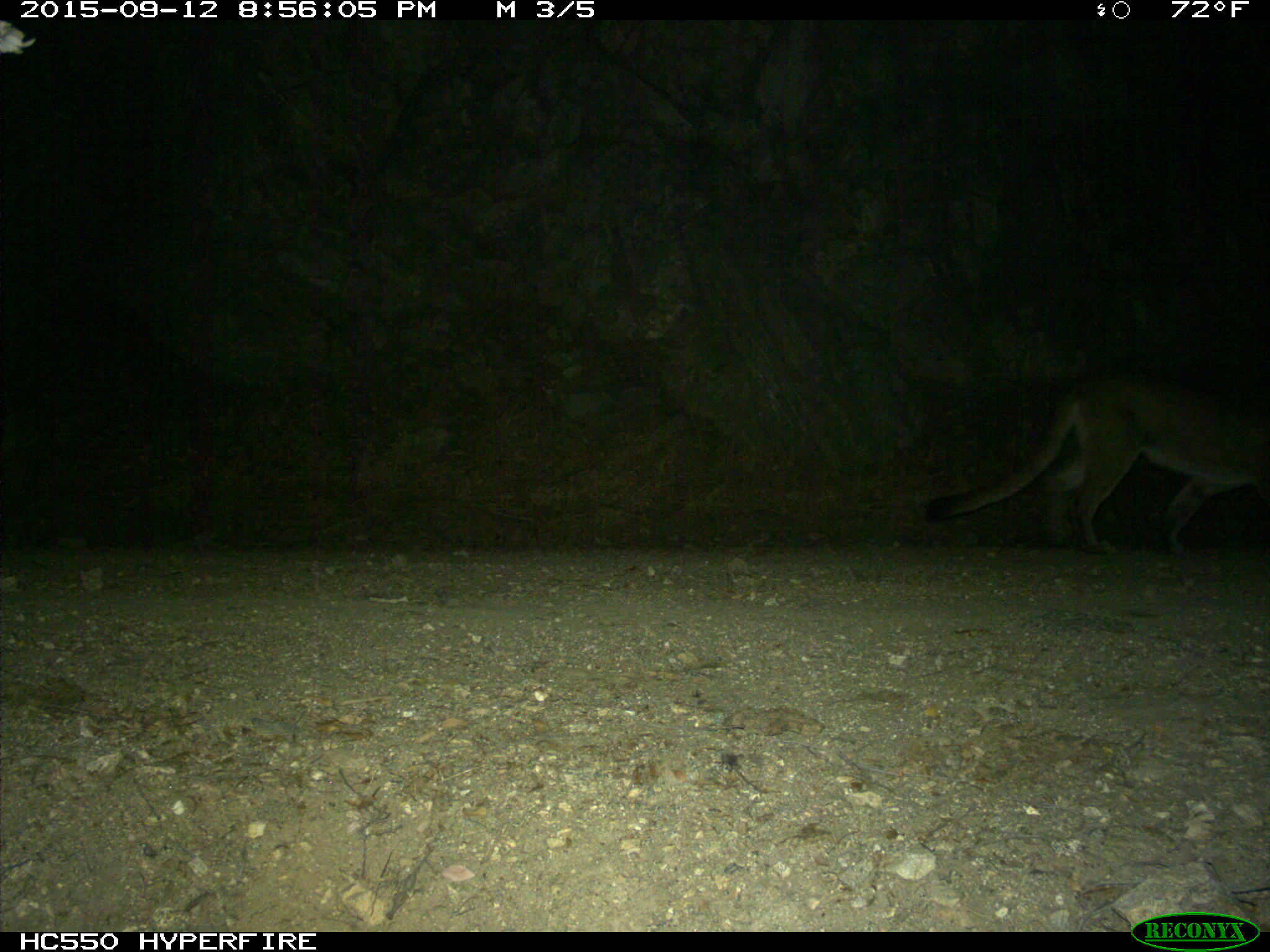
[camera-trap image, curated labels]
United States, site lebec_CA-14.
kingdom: Animalia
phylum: Chordata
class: Mammalia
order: Carnivora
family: Felidae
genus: Puma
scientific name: Puma concolor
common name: mountain lion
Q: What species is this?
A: Puma concolor (mountain lion).